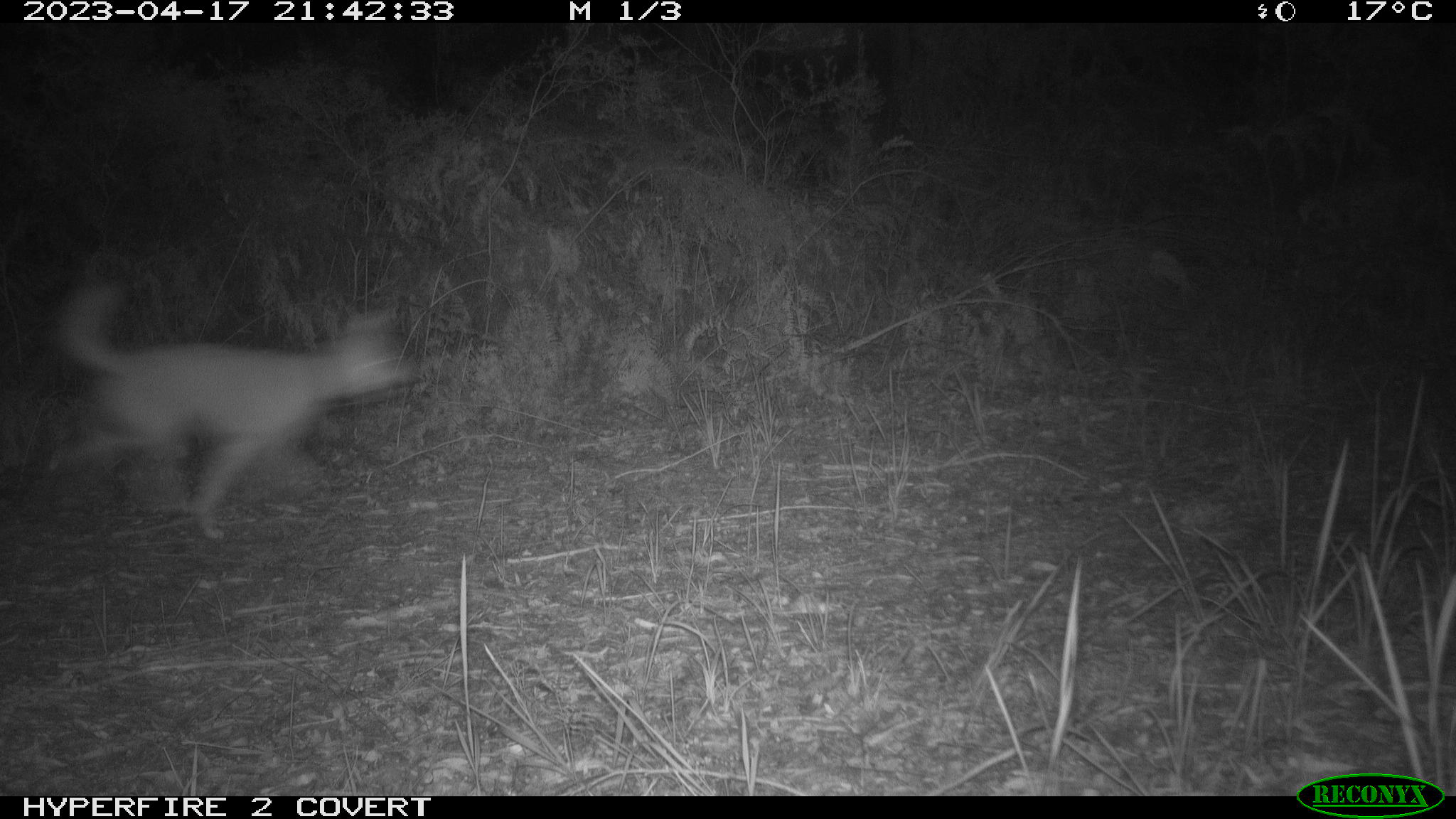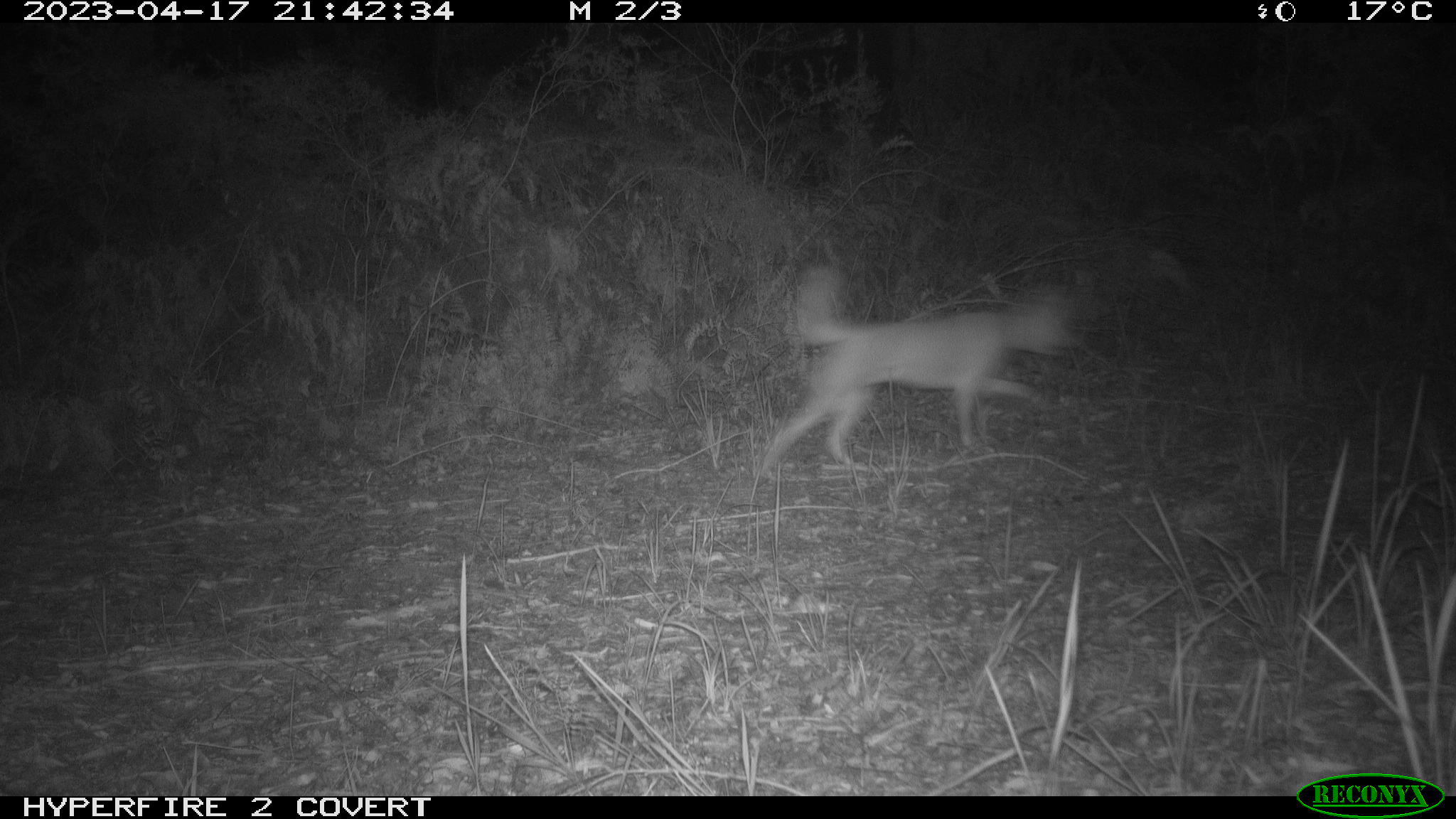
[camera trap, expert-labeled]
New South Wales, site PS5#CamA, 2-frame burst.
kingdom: Animalia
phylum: Chordata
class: Mammalia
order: Carnivora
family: Canidae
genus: Canis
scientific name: Canis familiaris dingo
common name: dingo